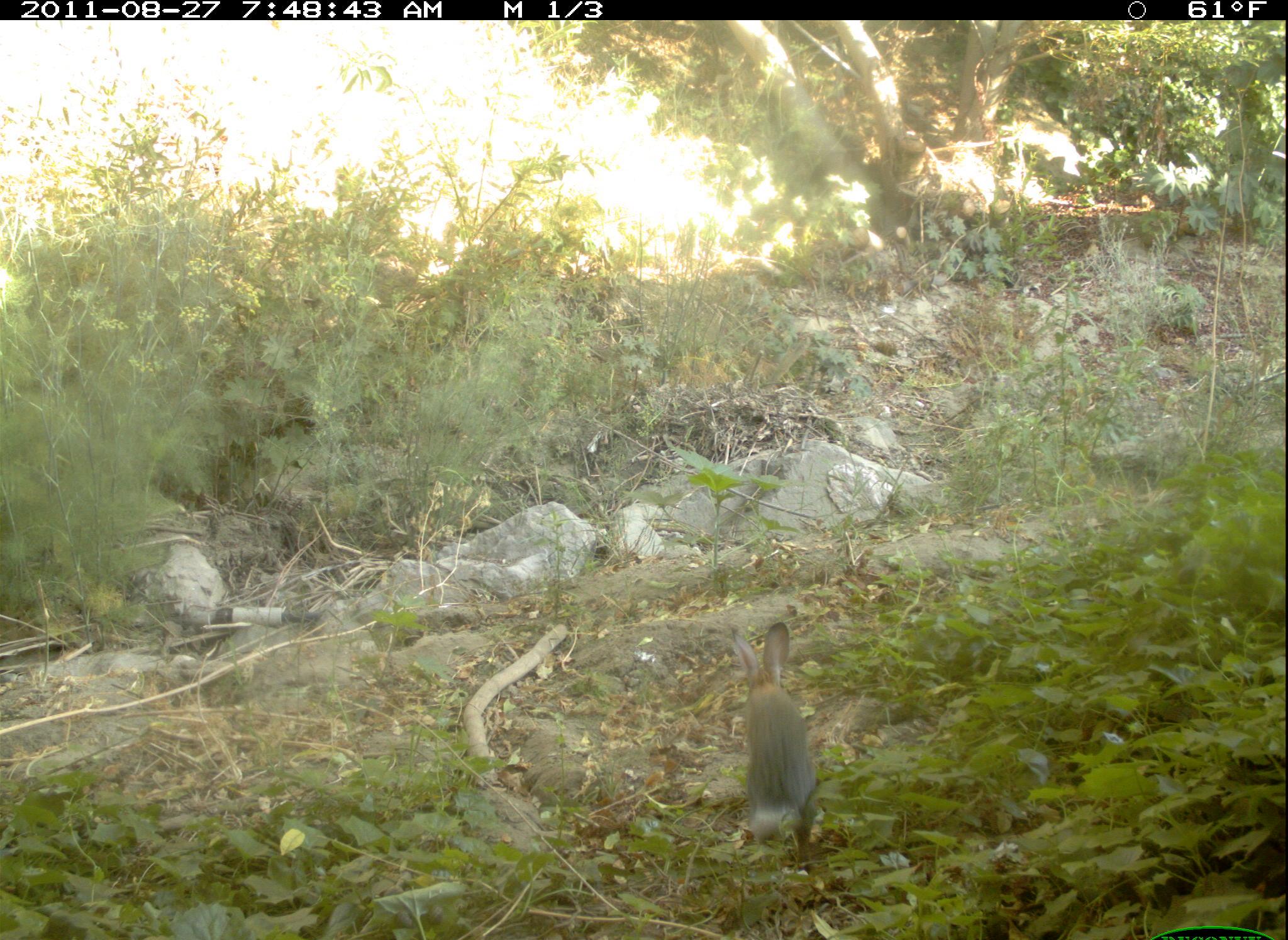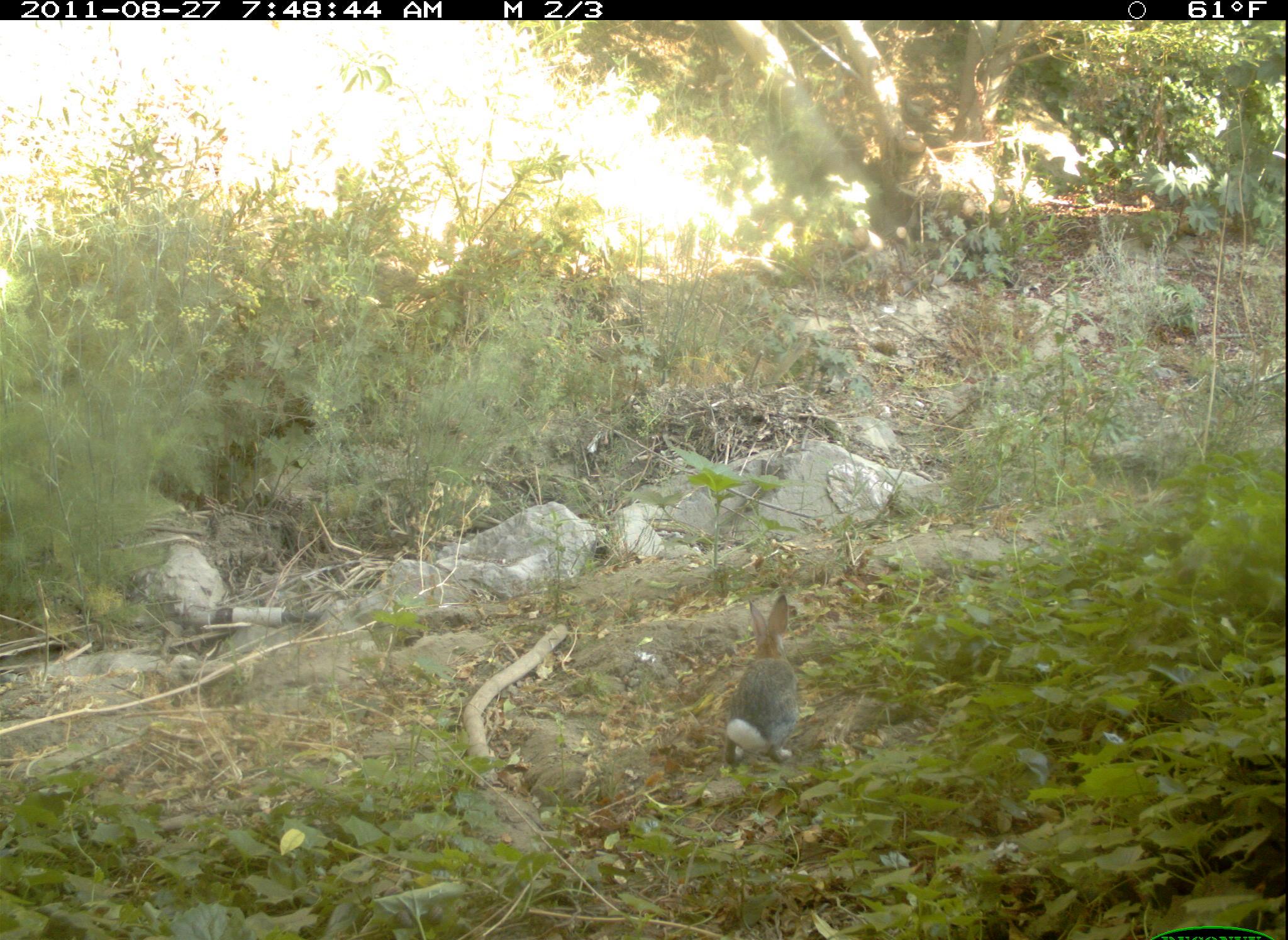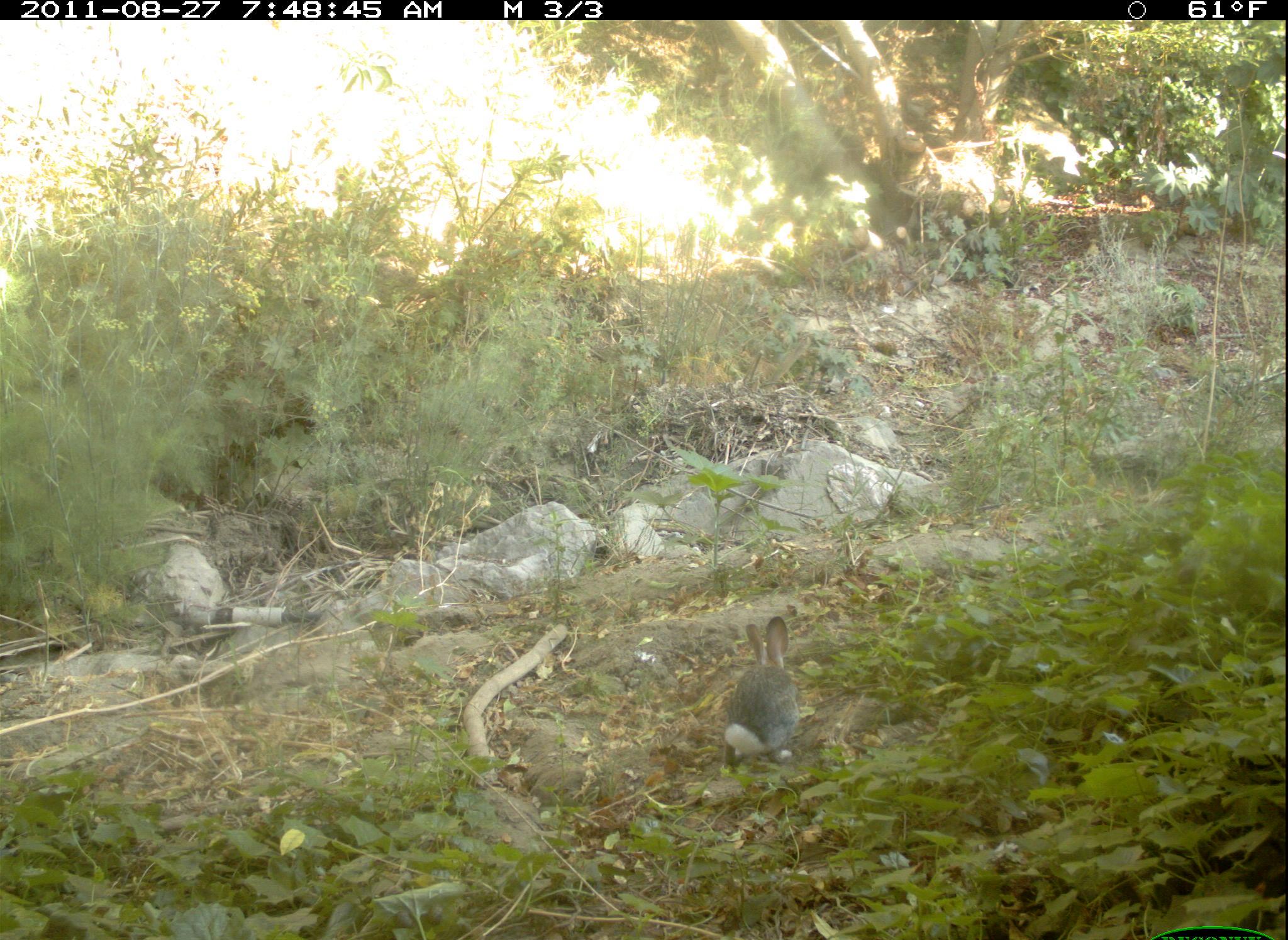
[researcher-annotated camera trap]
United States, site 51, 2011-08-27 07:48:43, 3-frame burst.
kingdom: Animalia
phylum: Chordata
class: Mammalia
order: Lagomorpha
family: Leporidae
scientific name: Leporidae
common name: rabbits and hares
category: rabbit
Rabbit (rabbits and hares) (Leporidae).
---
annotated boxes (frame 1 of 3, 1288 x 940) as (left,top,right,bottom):
rabbit: (708,614,849,856)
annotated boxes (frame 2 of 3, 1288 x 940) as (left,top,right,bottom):
rabbit: (718,586,819,787)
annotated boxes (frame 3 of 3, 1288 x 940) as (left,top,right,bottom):
rabbit: (699,594,824,788)